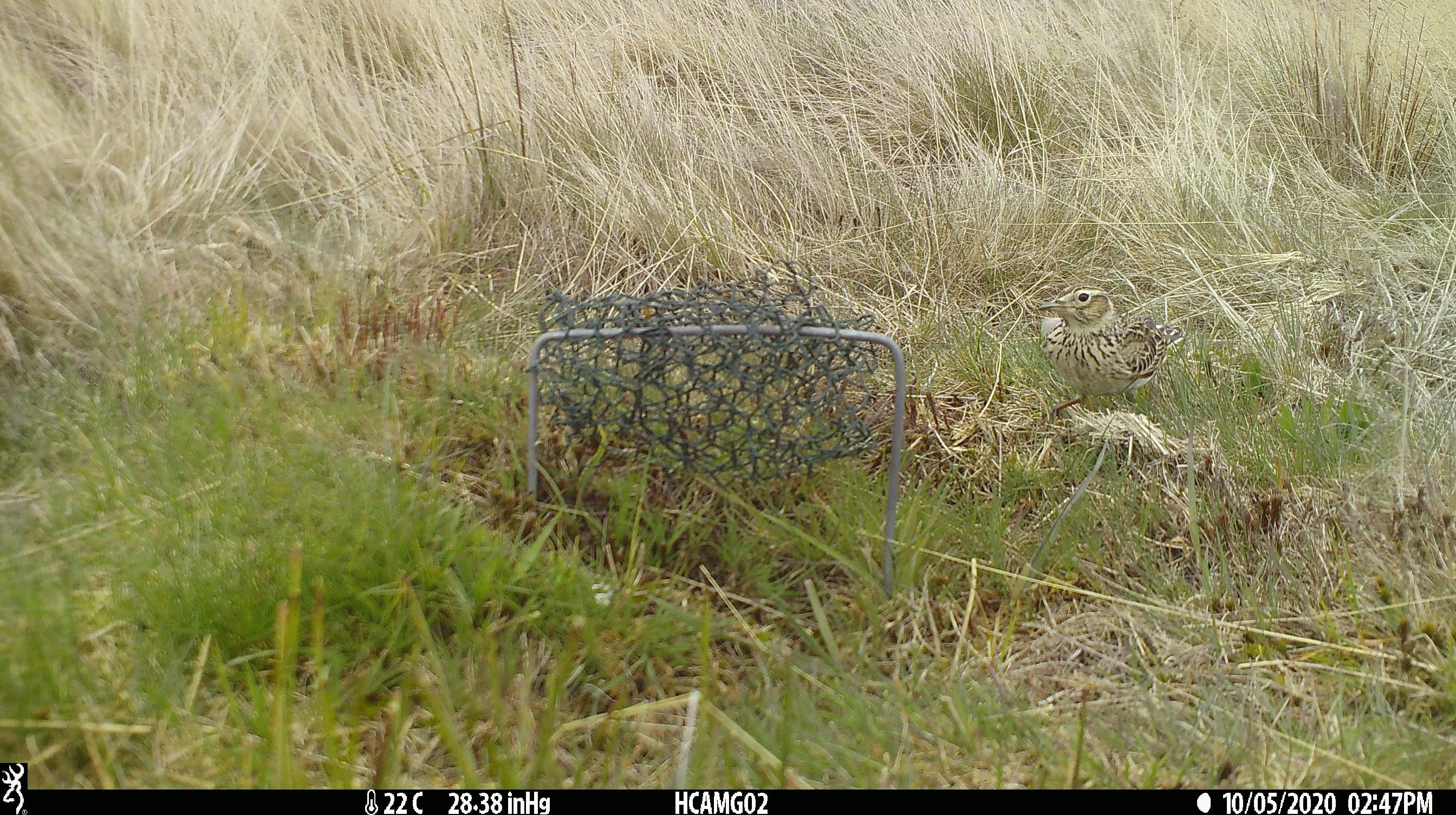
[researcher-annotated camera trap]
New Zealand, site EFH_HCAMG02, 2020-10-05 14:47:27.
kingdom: Animalia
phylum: Chordata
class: Aves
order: Passeriformes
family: Motacillidae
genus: Anthus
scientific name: Anthus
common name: pipit